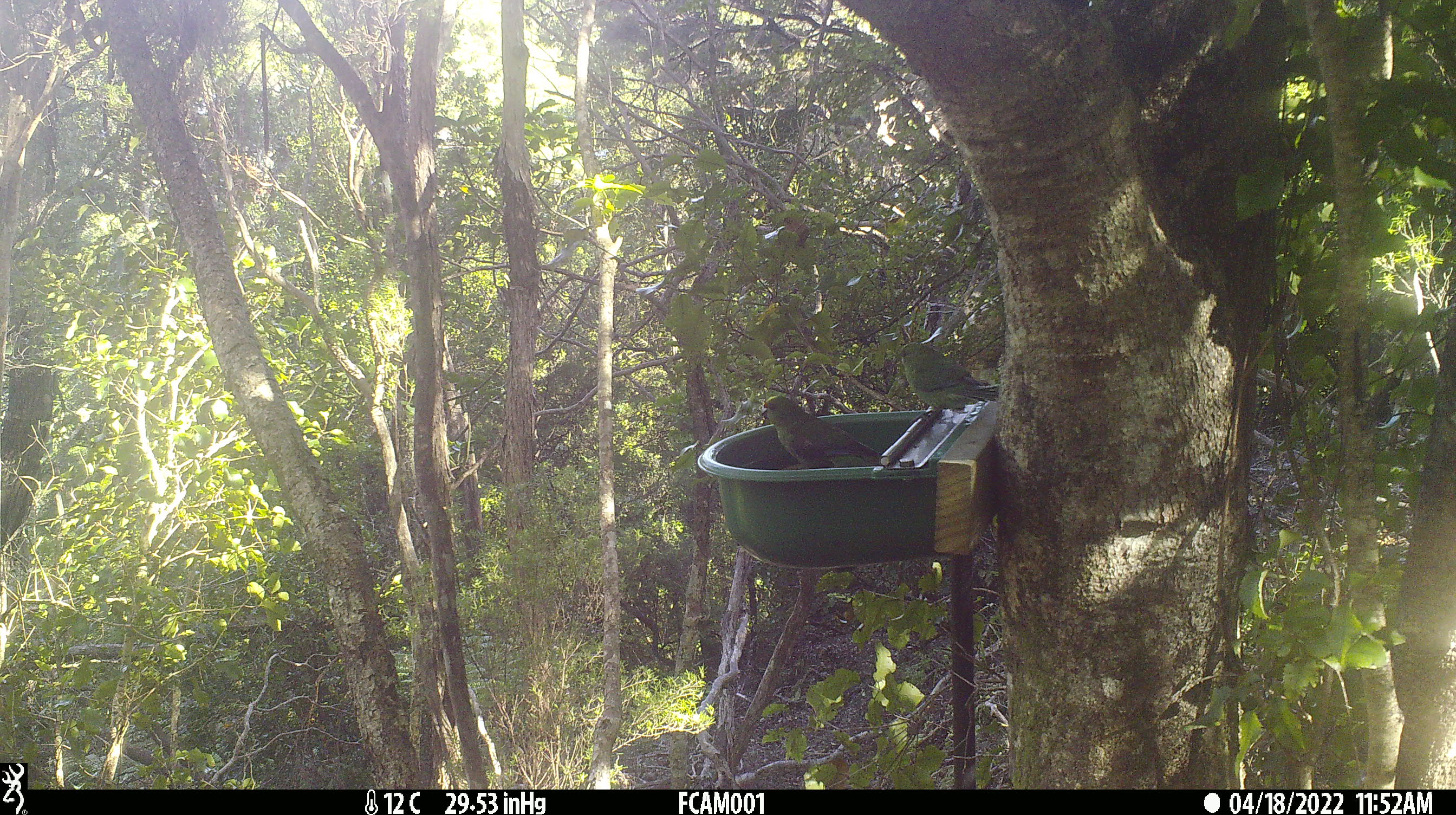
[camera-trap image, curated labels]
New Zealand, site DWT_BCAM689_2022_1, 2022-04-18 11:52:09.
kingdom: Animalia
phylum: Chordata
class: Aves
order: Psittaciformes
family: Psittaculidae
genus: Cyanoramphus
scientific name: Cyanoramphus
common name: parakeet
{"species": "parakeet (Cyanoramphus)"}